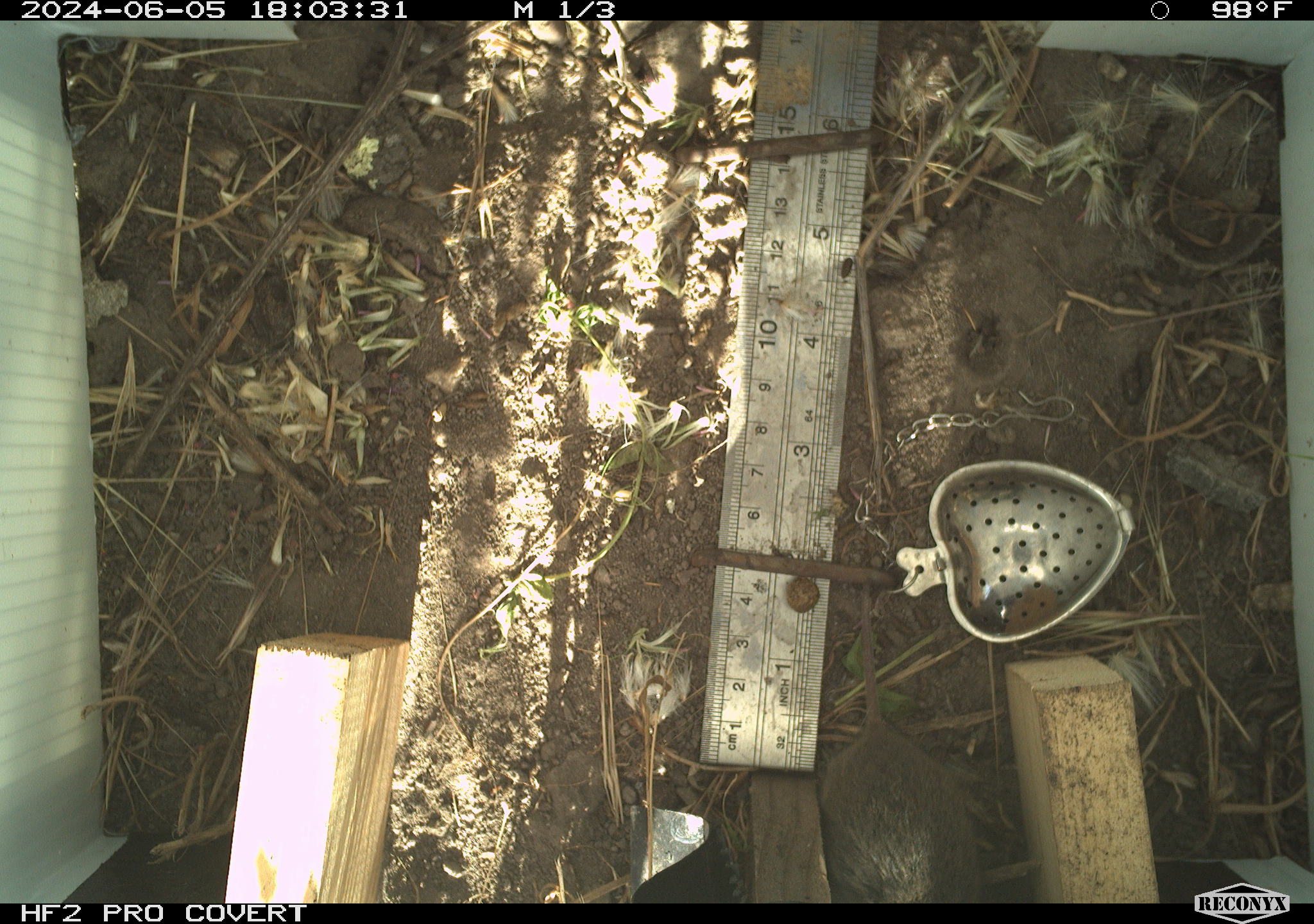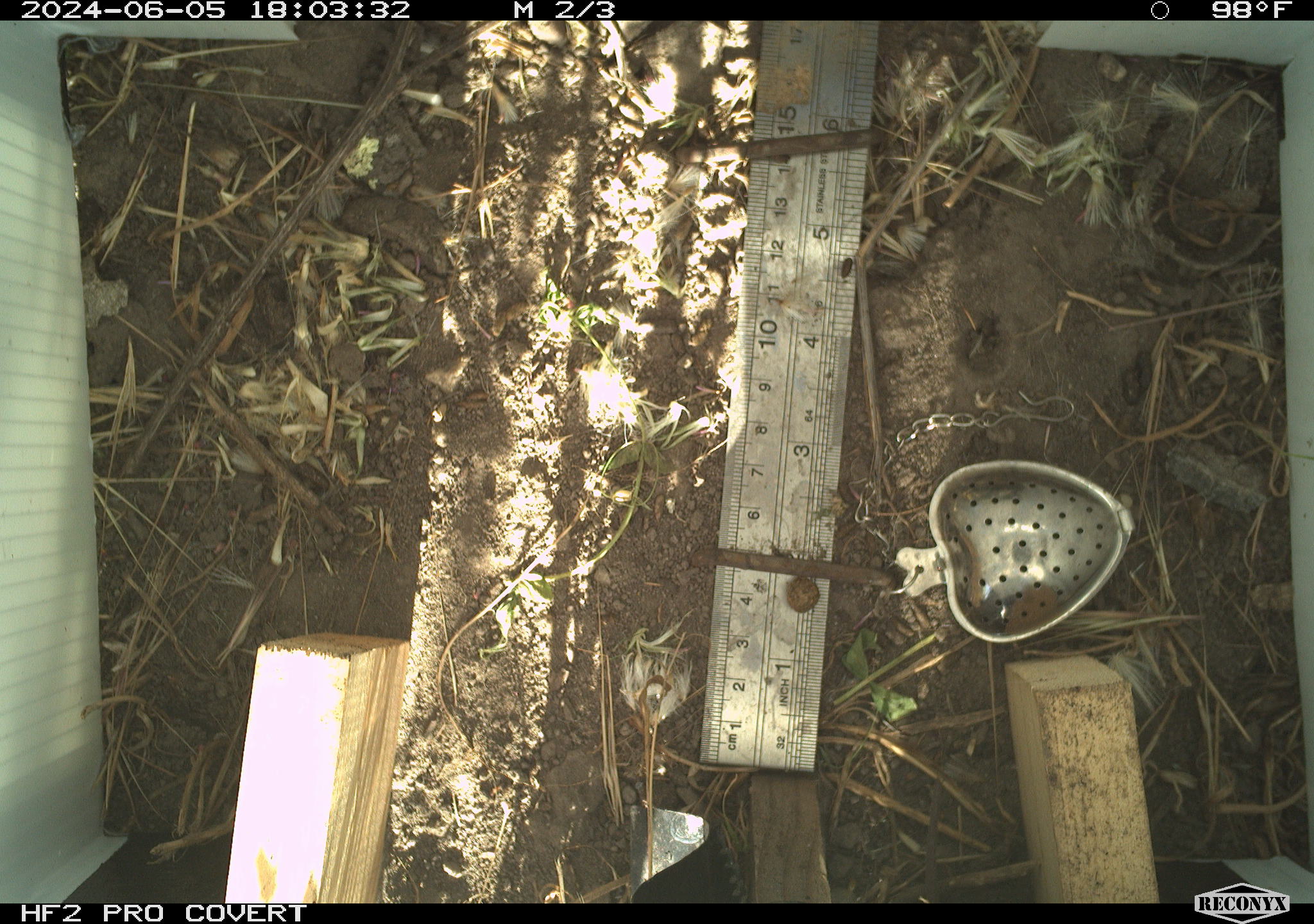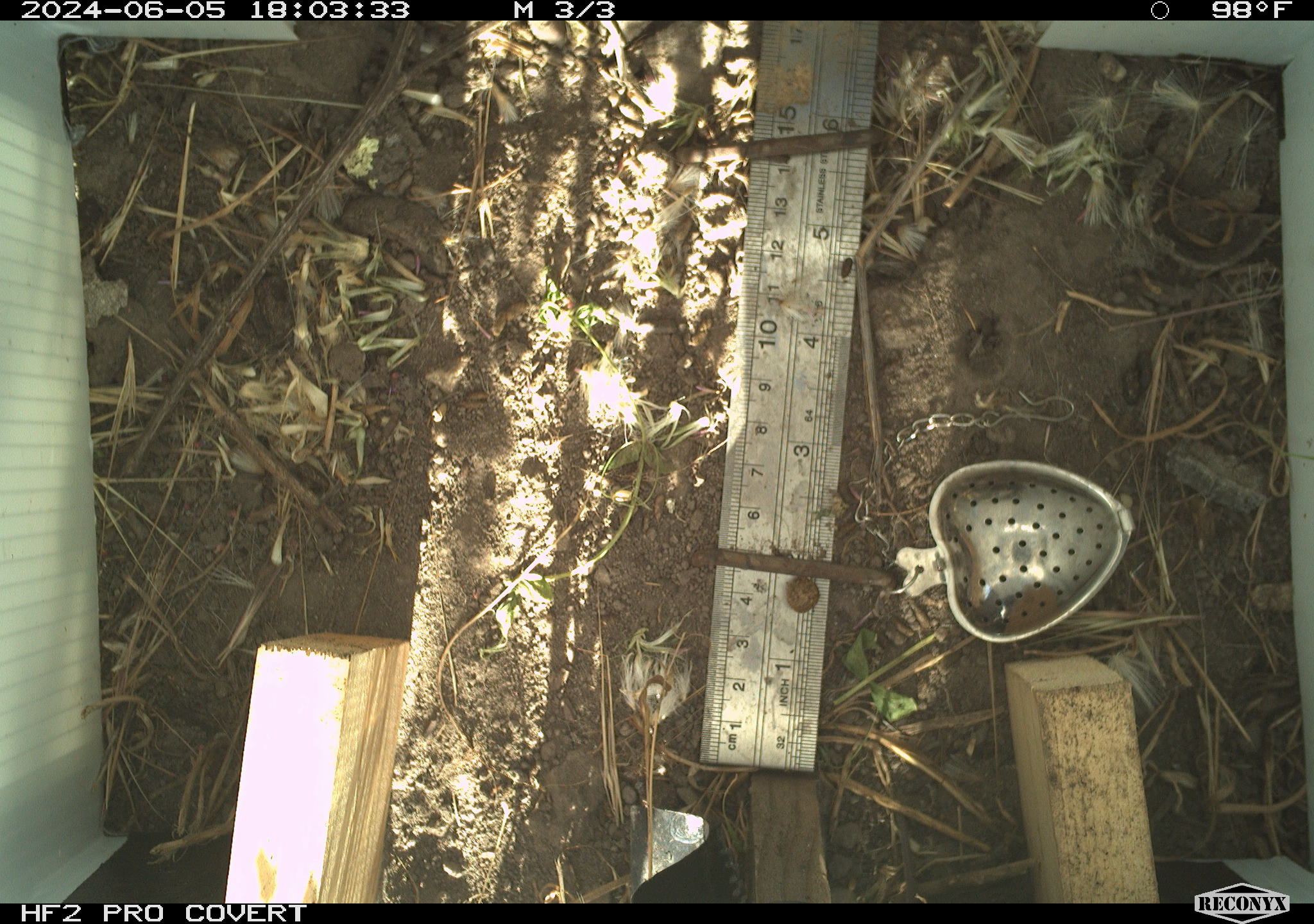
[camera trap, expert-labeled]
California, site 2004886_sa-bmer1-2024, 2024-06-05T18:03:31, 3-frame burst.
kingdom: Animalia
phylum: Chordata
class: Mammalia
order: Rodentia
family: Cricetidae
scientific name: Arvicolinae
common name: voles, lemmings, and muskrats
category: arvicolinae subfamily